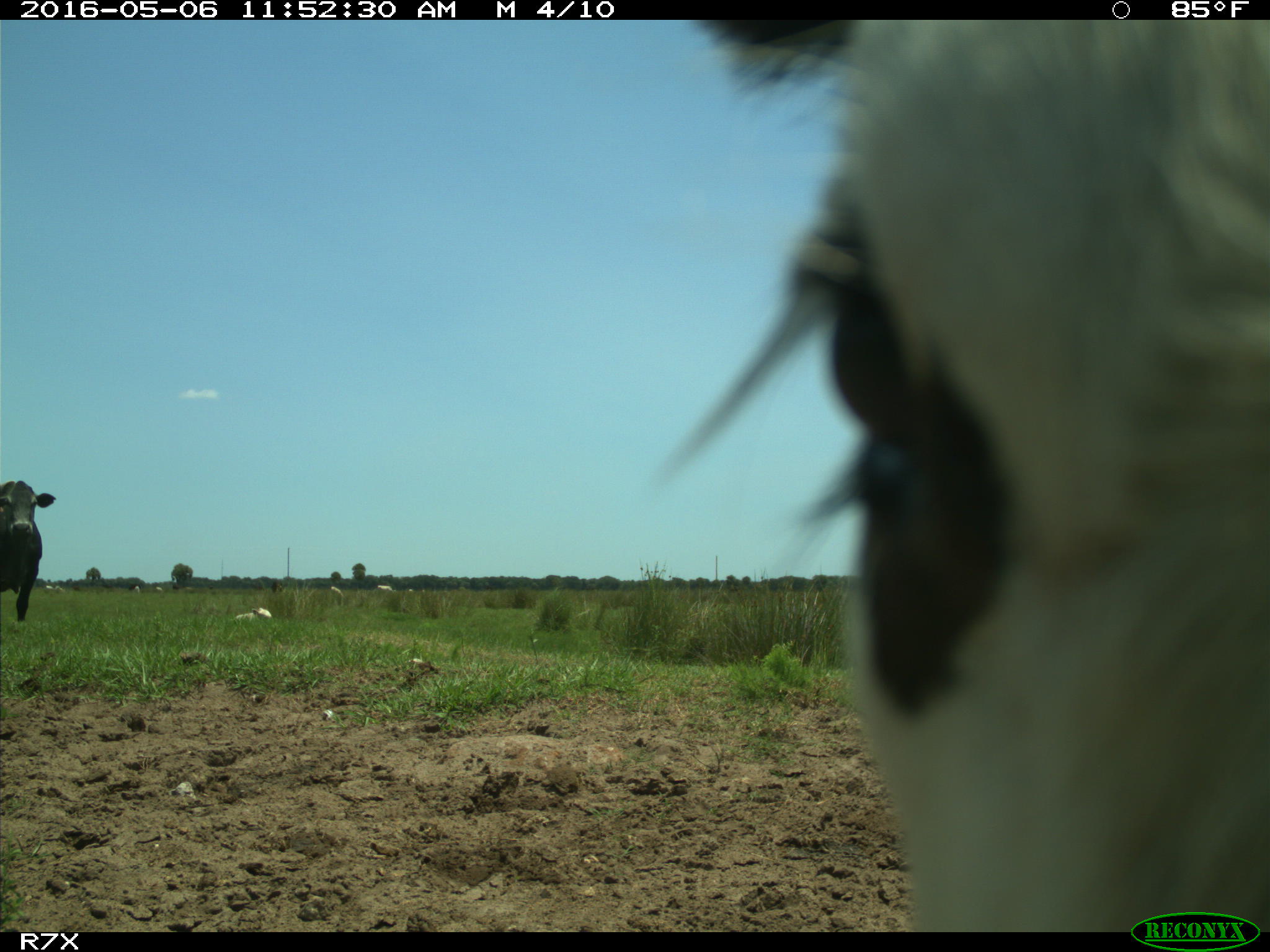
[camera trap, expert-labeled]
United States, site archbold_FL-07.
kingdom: Animalia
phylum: Chordata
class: Mammalia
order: Artiodactyla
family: Bovidae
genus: Bos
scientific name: Bos taurus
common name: domestic cow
Bos taurus (domestic cow).